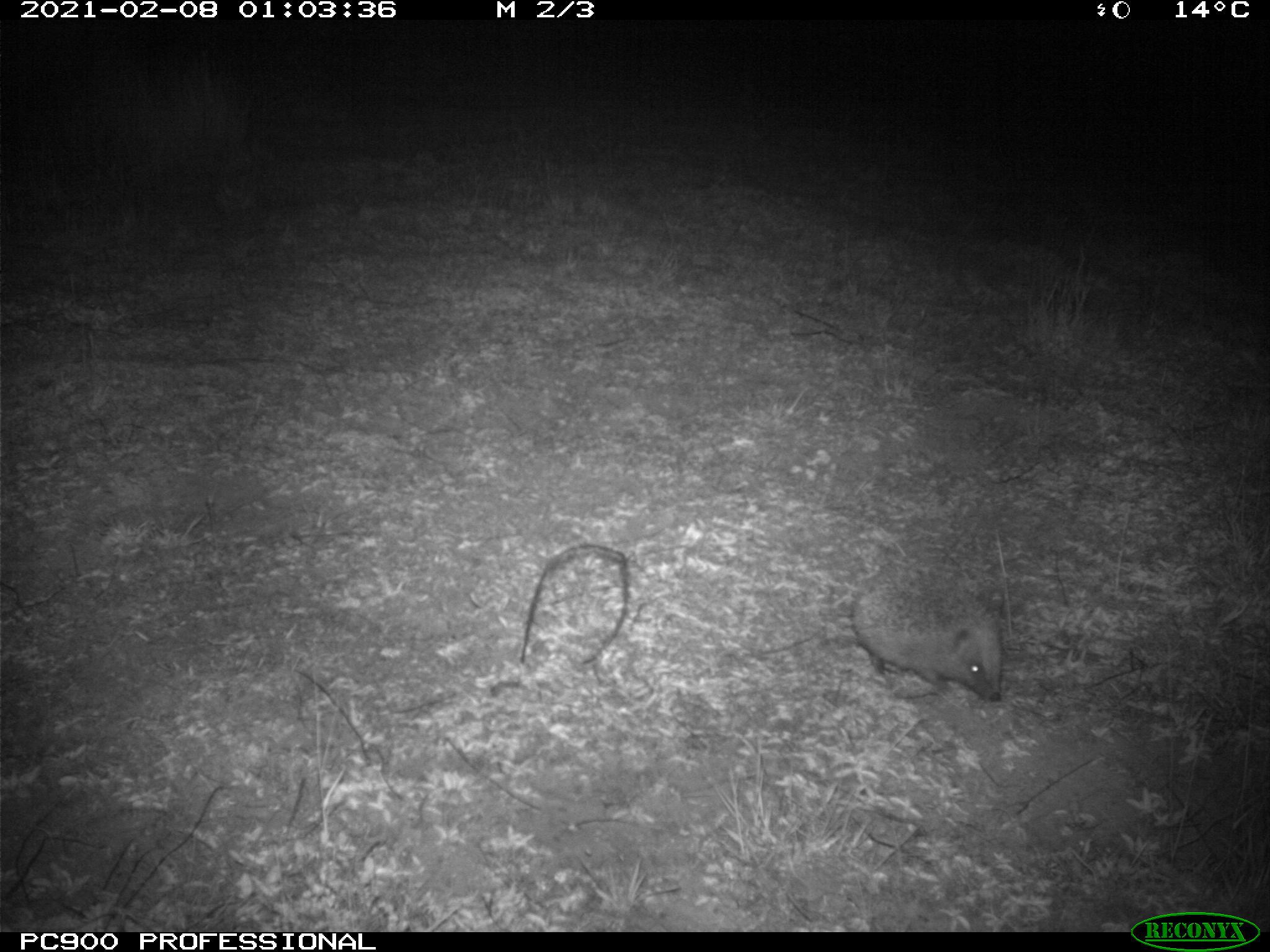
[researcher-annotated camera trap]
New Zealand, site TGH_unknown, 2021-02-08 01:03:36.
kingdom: Animalia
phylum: Chordata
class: Mammalia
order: Eulipotyphla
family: Erinaceidae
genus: Erinaceus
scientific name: Erinaceus europaeus europaeus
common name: european hedgehog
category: hedgehog